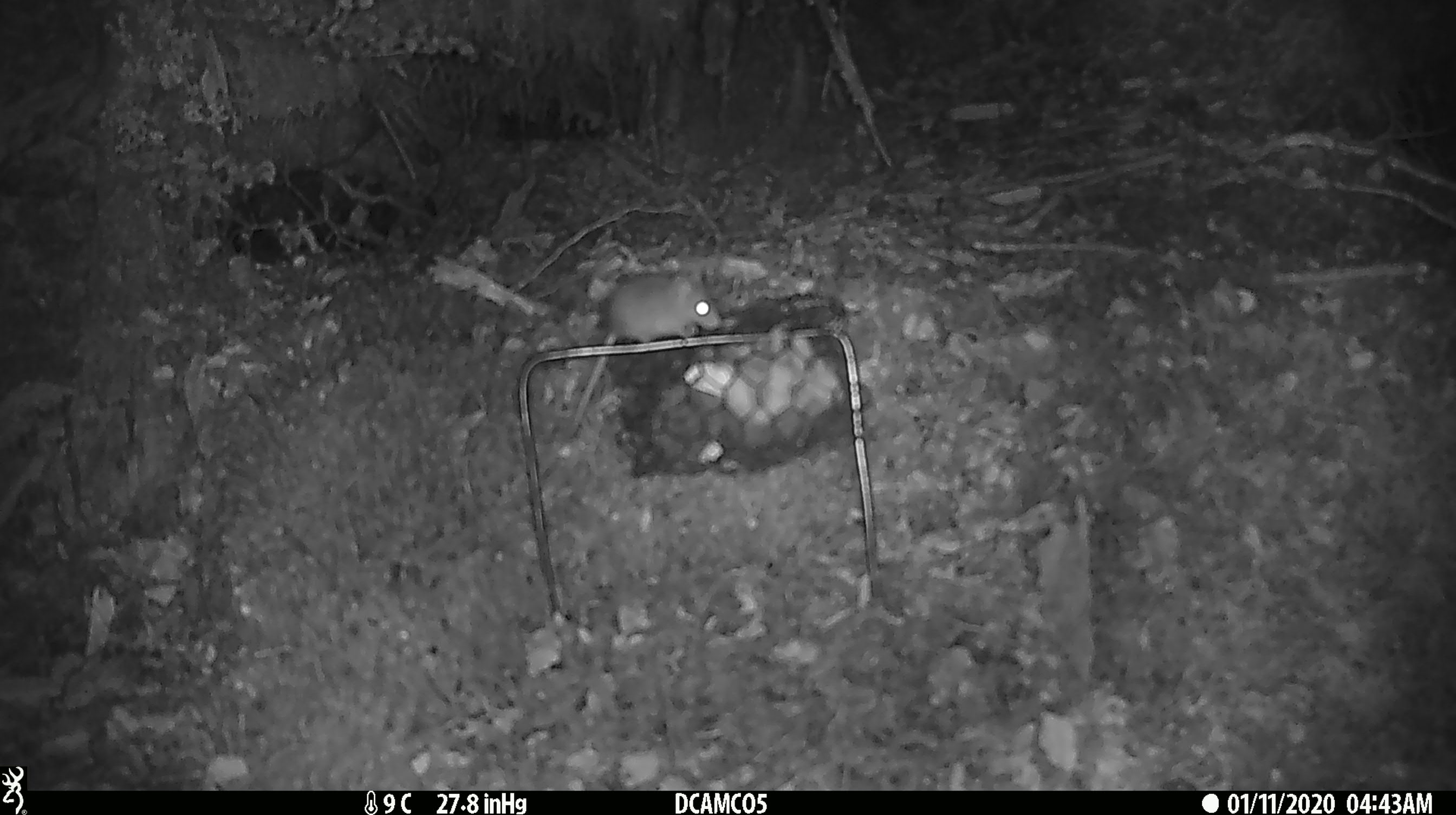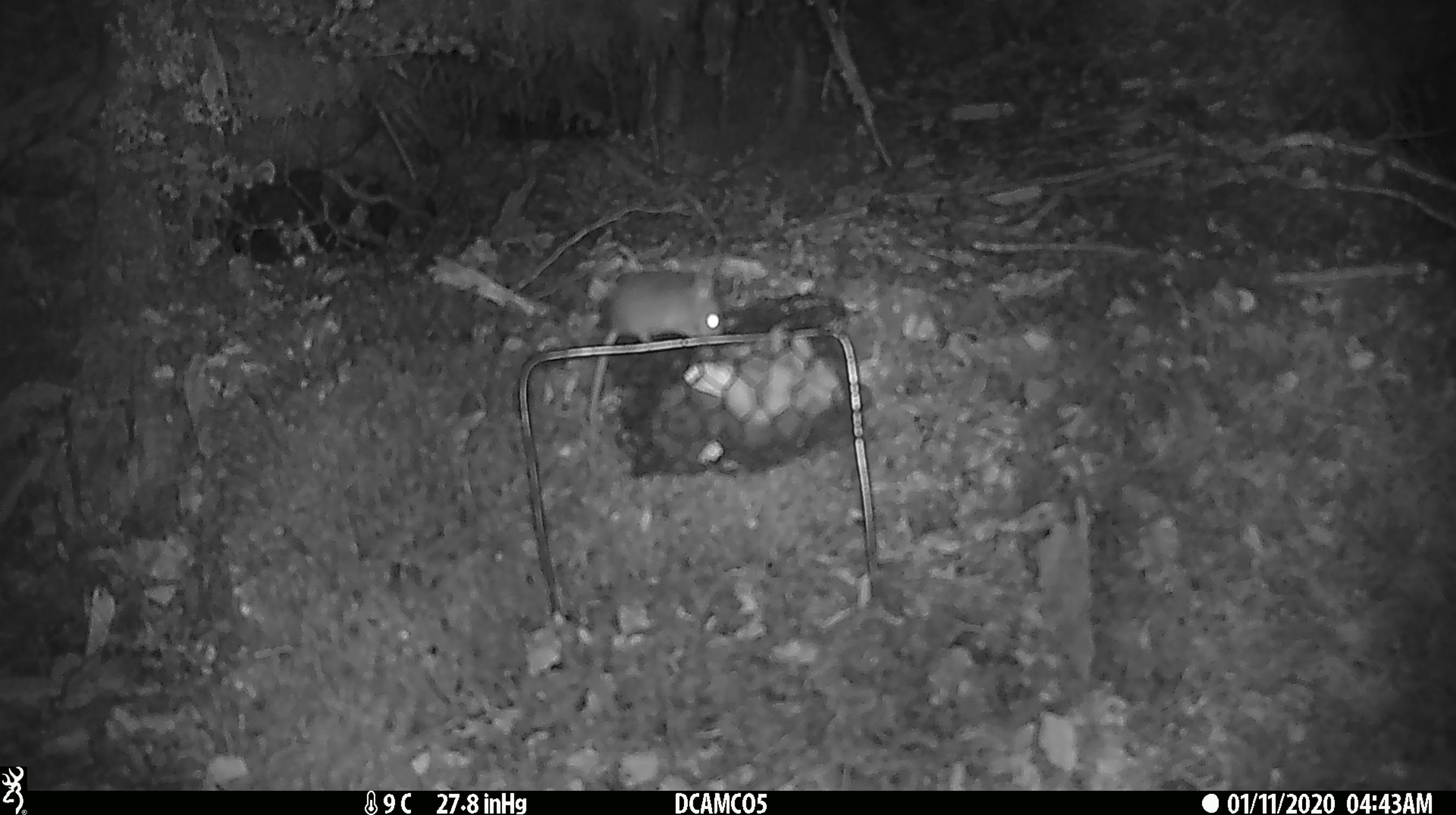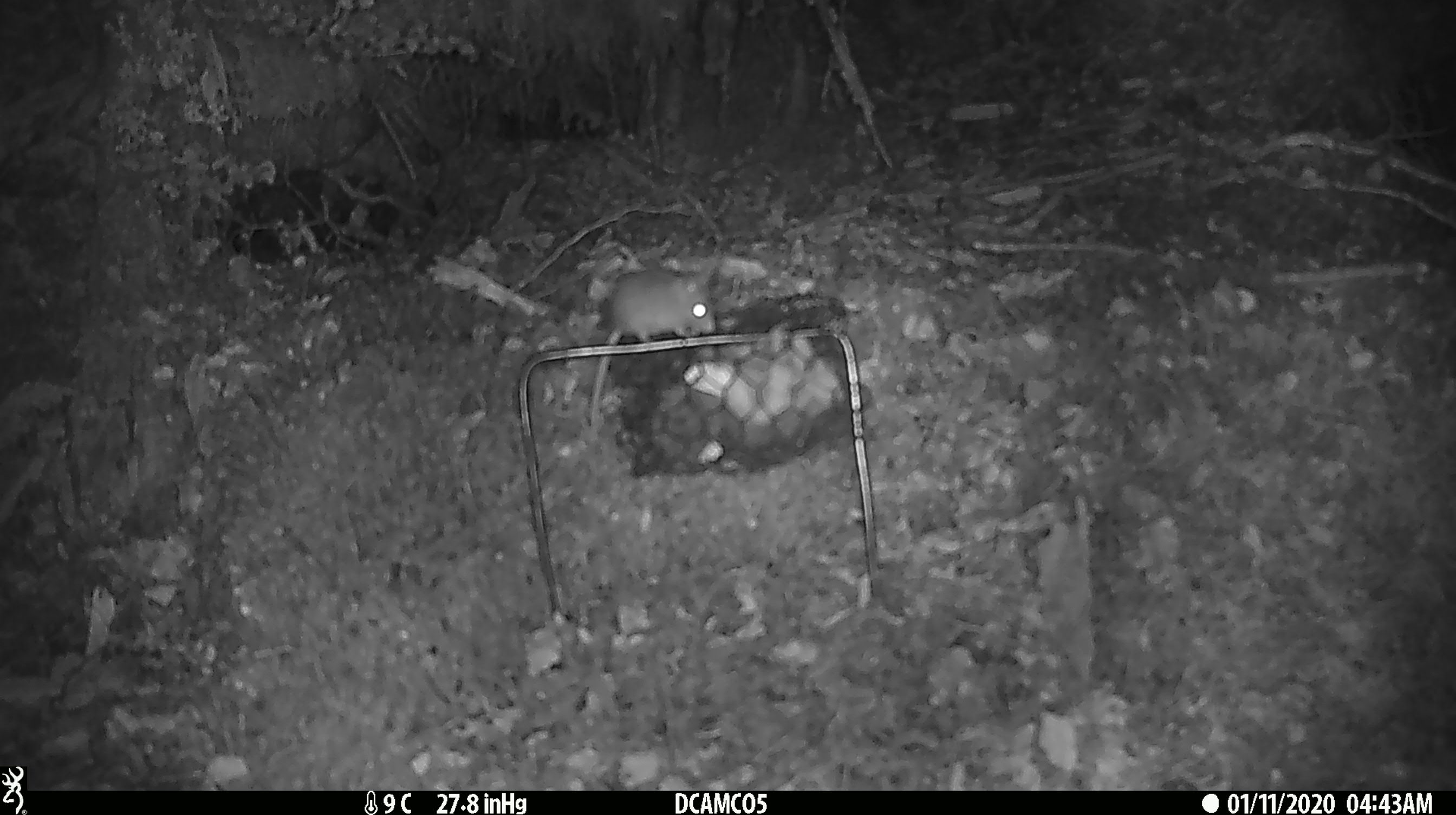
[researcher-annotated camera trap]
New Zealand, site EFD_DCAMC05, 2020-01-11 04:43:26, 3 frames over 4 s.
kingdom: Animalia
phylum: Chordata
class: Mammalia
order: Rodentia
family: Muridae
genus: Mus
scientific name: Mus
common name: mouse